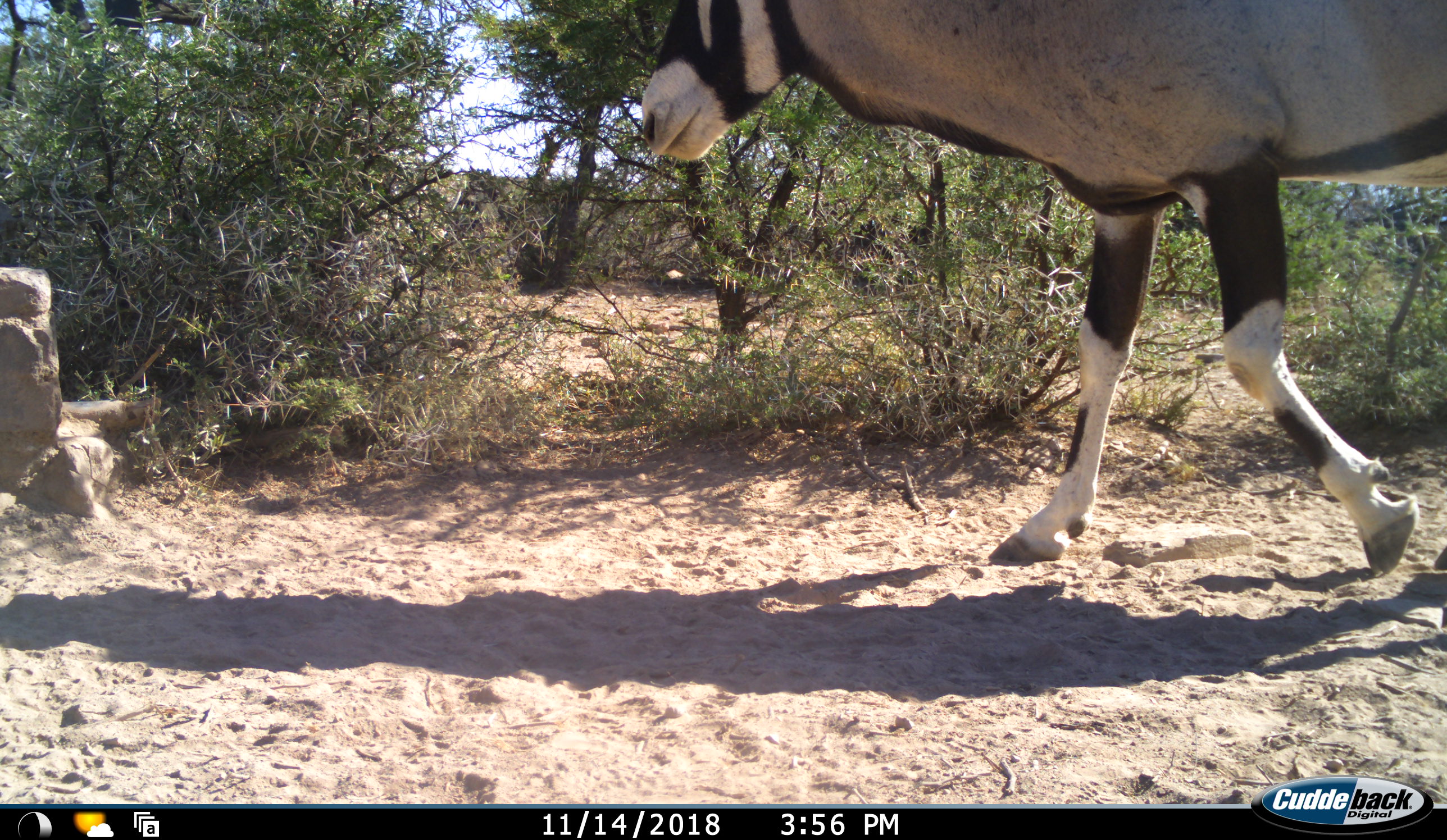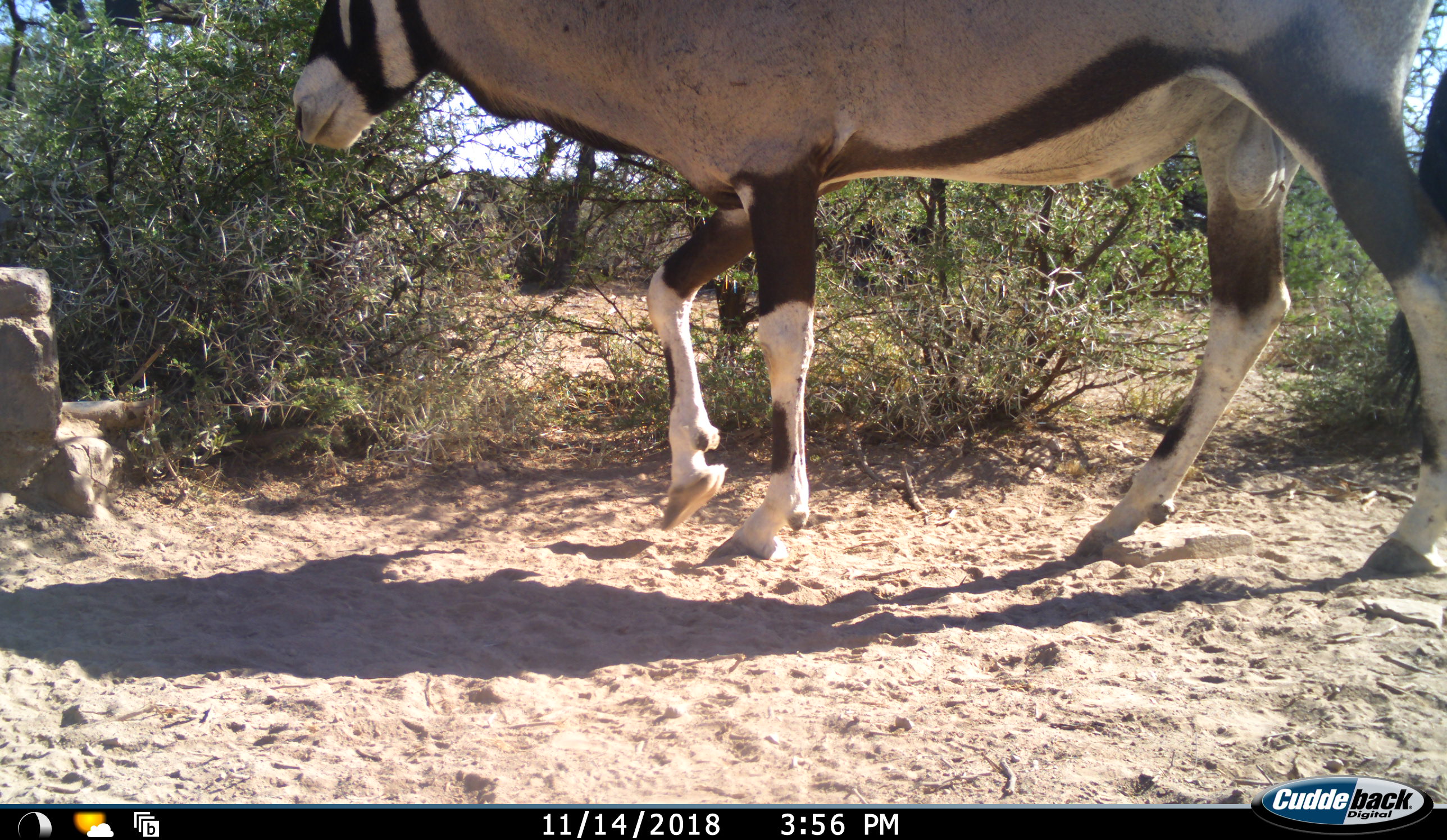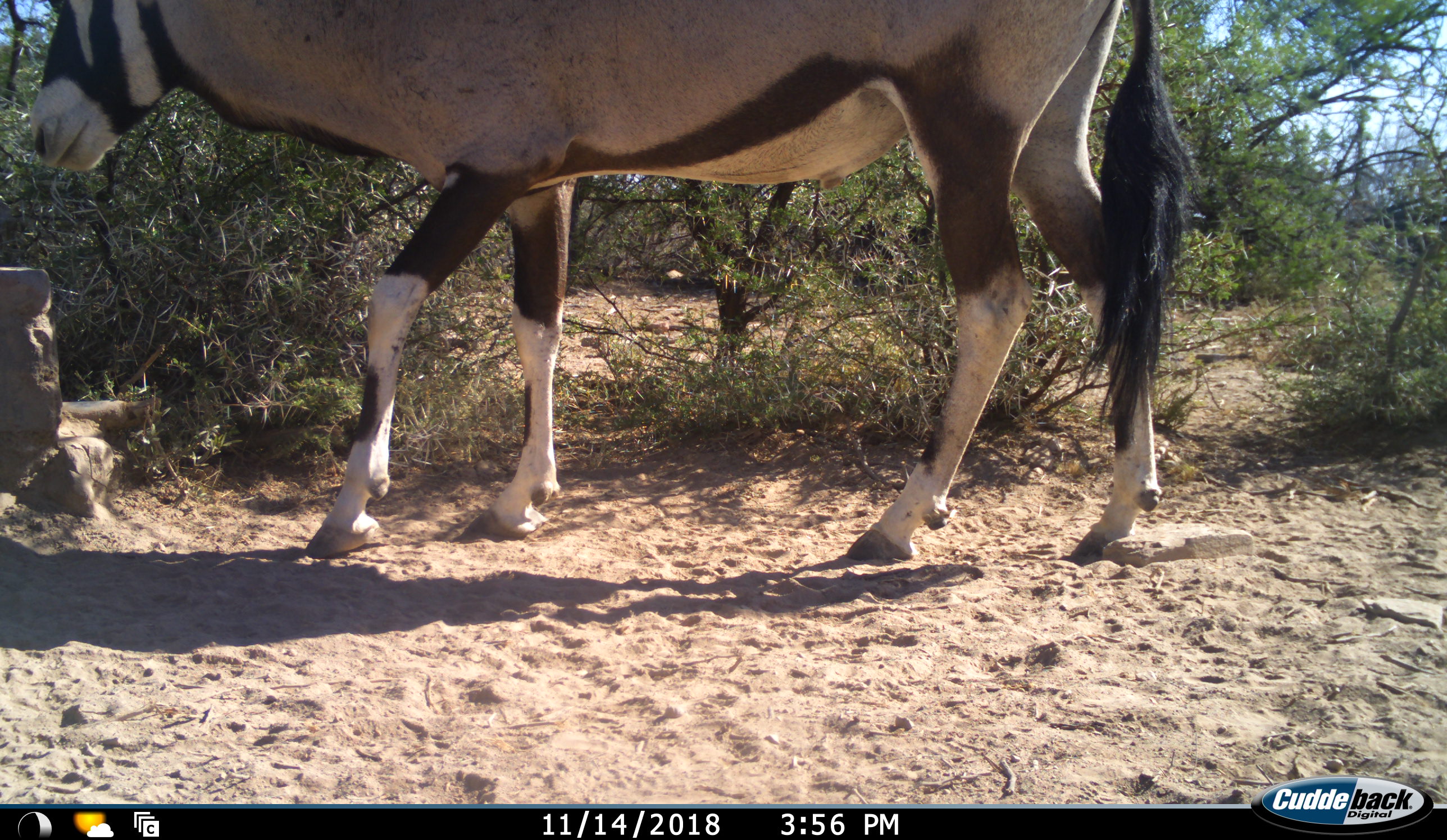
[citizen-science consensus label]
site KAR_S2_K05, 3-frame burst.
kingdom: Animalia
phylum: Chordata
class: Mammalia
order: Artiodactyla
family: Bovidae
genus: Oryx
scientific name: Oryx gazella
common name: gemsbok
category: oryx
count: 1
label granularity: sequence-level